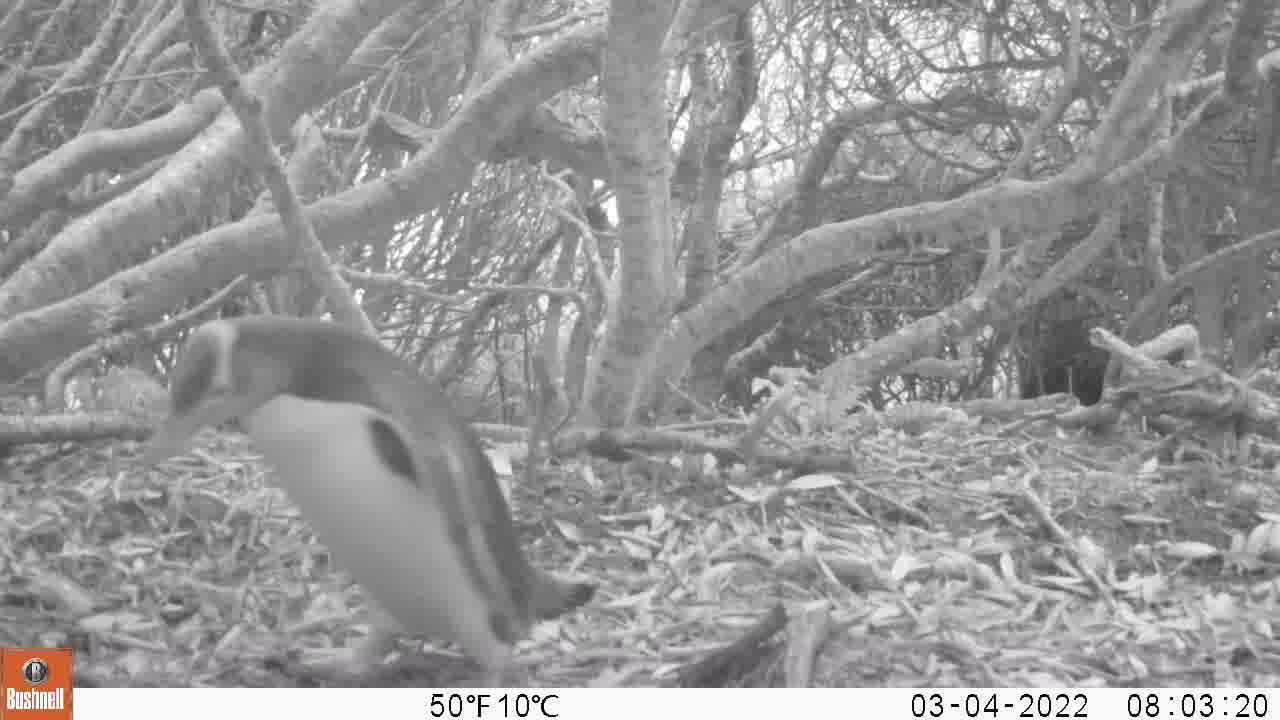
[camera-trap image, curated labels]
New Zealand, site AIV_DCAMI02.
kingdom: Animalia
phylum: Chordata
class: Aves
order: Sphenisciformes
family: Spheniscidae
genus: Megadyptes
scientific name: Megadyptes antipodes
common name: yellow-eyed penguin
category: yellow eyed penguin